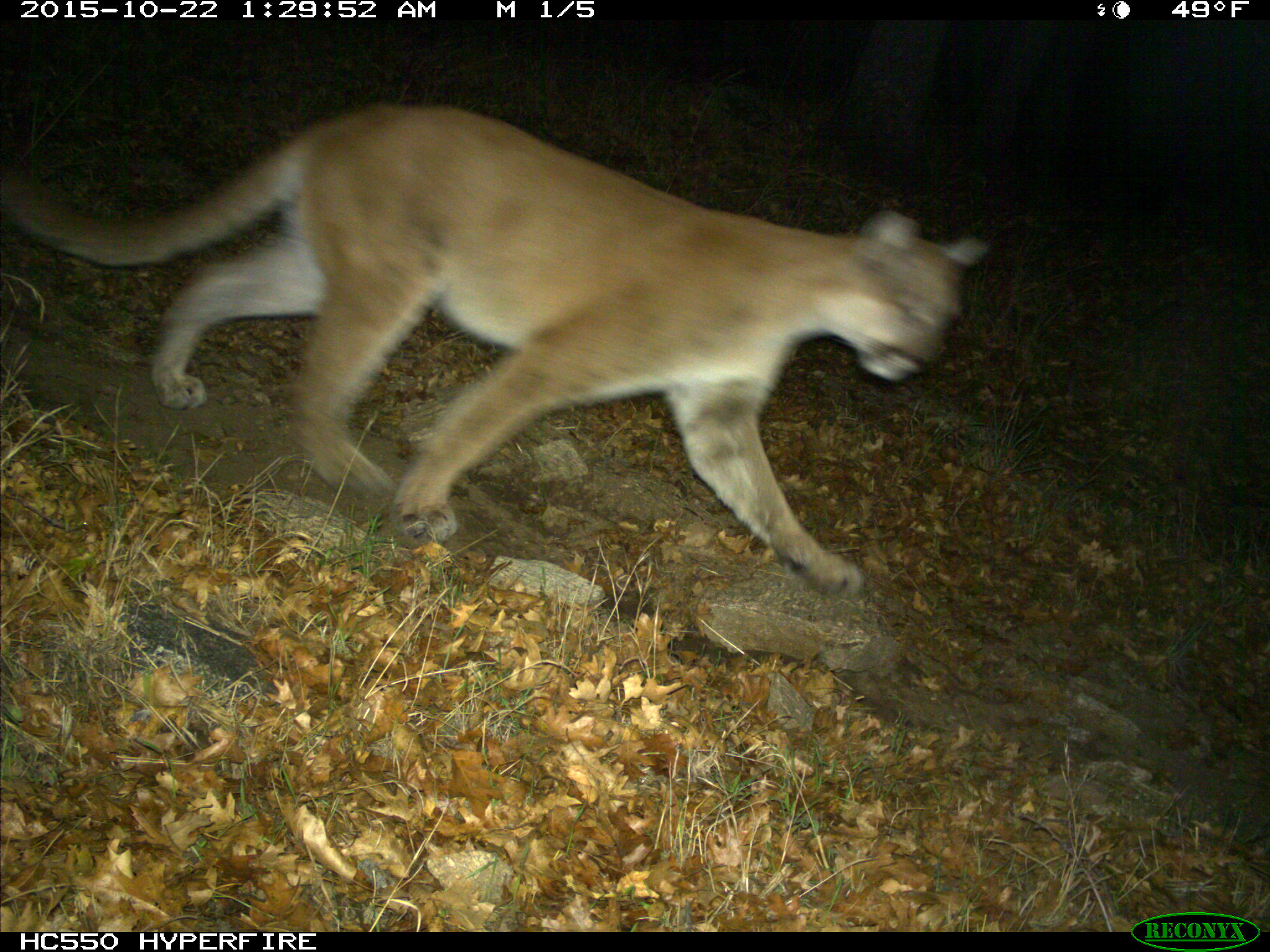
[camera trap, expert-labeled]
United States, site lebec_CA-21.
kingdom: Animalia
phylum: Chordata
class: Mammalia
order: Carnivora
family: Felidae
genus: Puma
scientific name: Puma concolor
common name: mountain lion